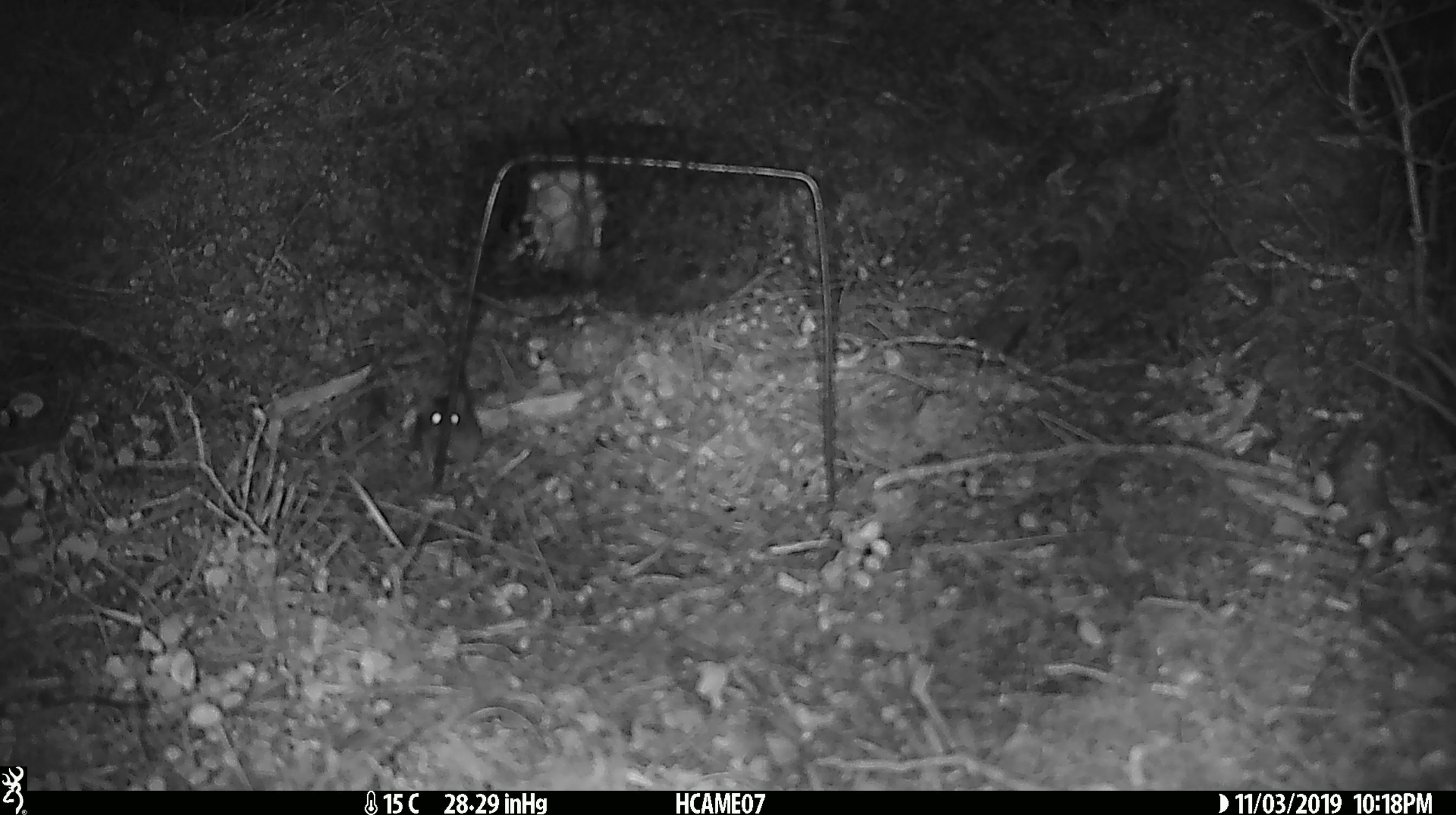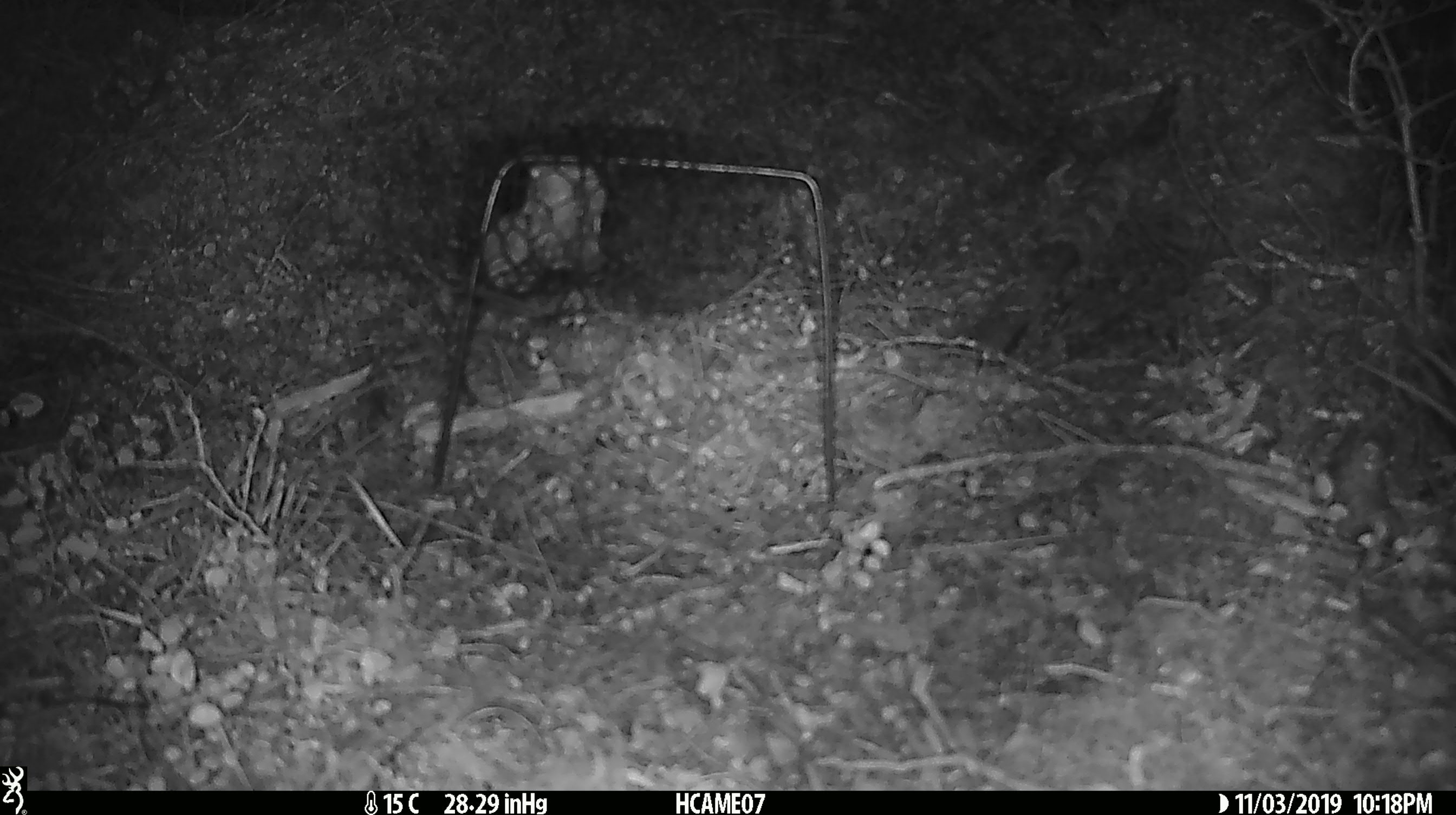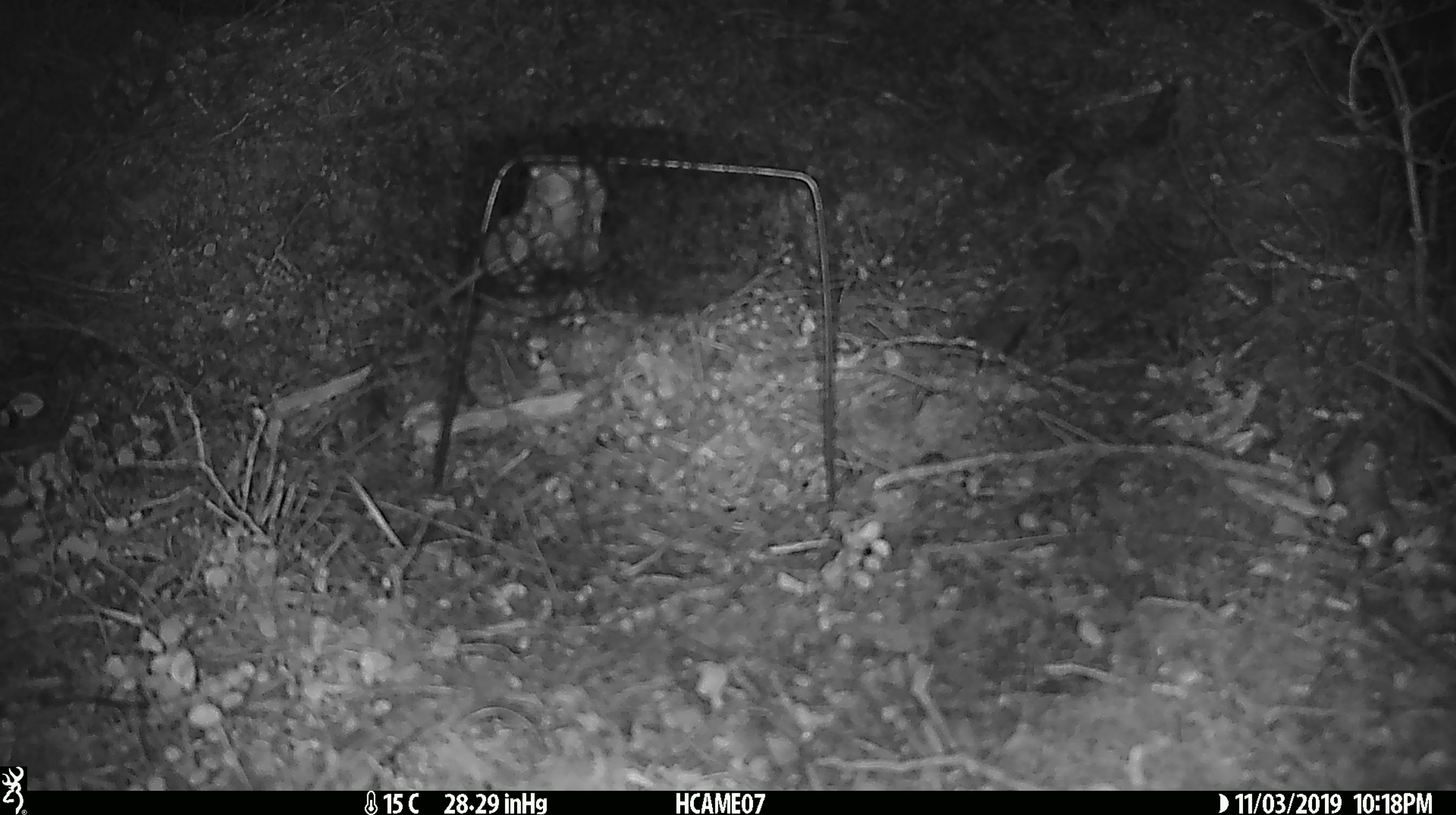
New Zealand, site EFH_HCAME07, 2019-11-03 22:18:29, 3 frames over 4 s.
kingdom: Animalia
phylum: Chordata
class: Mammalia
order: Rodentia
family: Muridae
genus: Mus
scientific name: Mus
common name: mouse